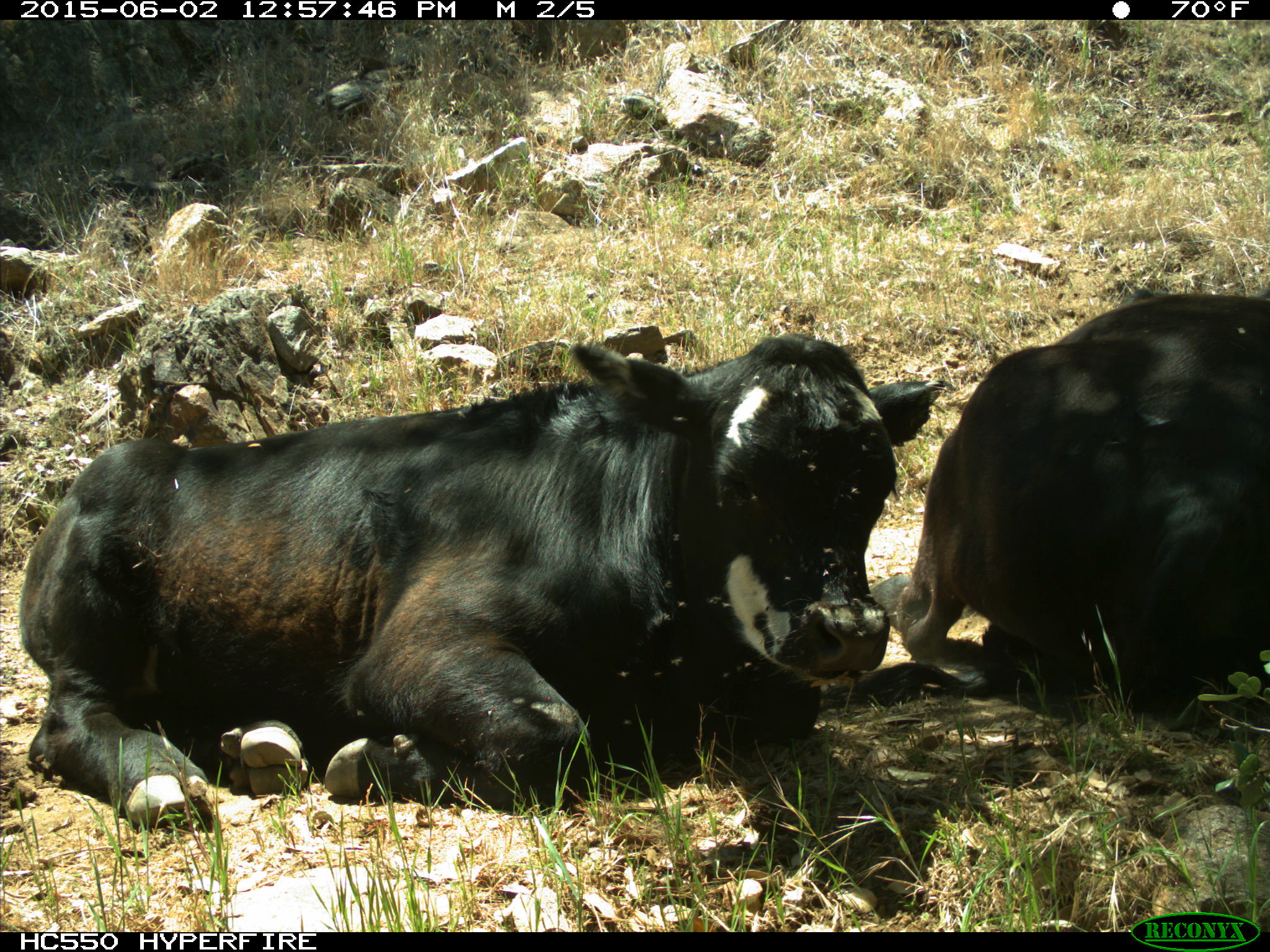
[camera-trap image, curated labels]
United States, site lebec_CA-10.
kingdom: Animalia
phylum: Chordata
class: Mammalia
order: Artiodactyla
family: Bovidae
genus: Bos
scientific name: Bos taurus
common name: domestic cow